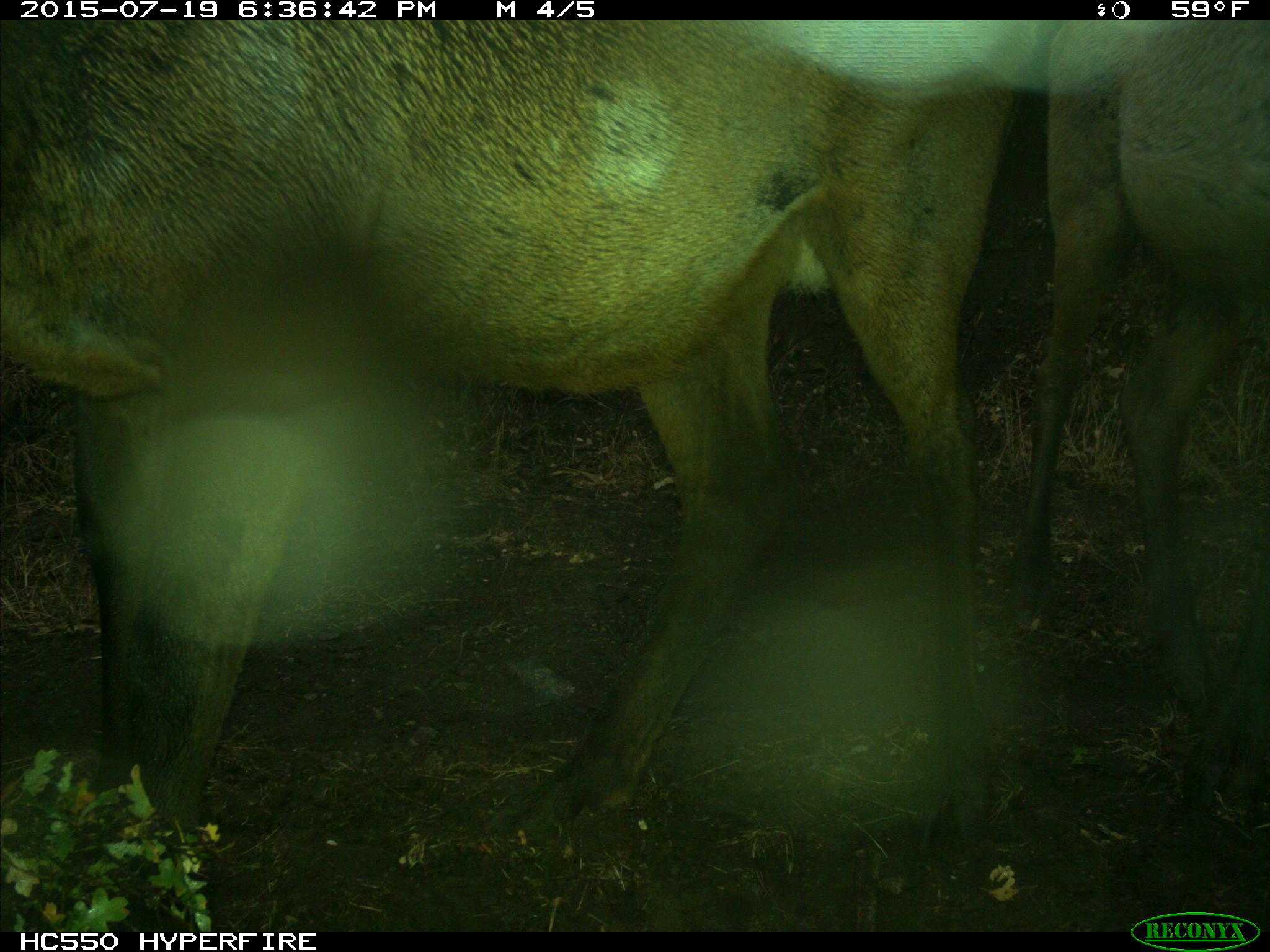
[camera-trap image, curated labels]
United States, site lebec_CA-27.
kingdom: Animalia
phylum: Chordata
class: Mammalia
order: Artiodactyla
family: Cervidae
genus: Cervus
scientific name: Cervus canadensis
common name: elk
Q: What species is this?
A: Cervus canadensis (elk).